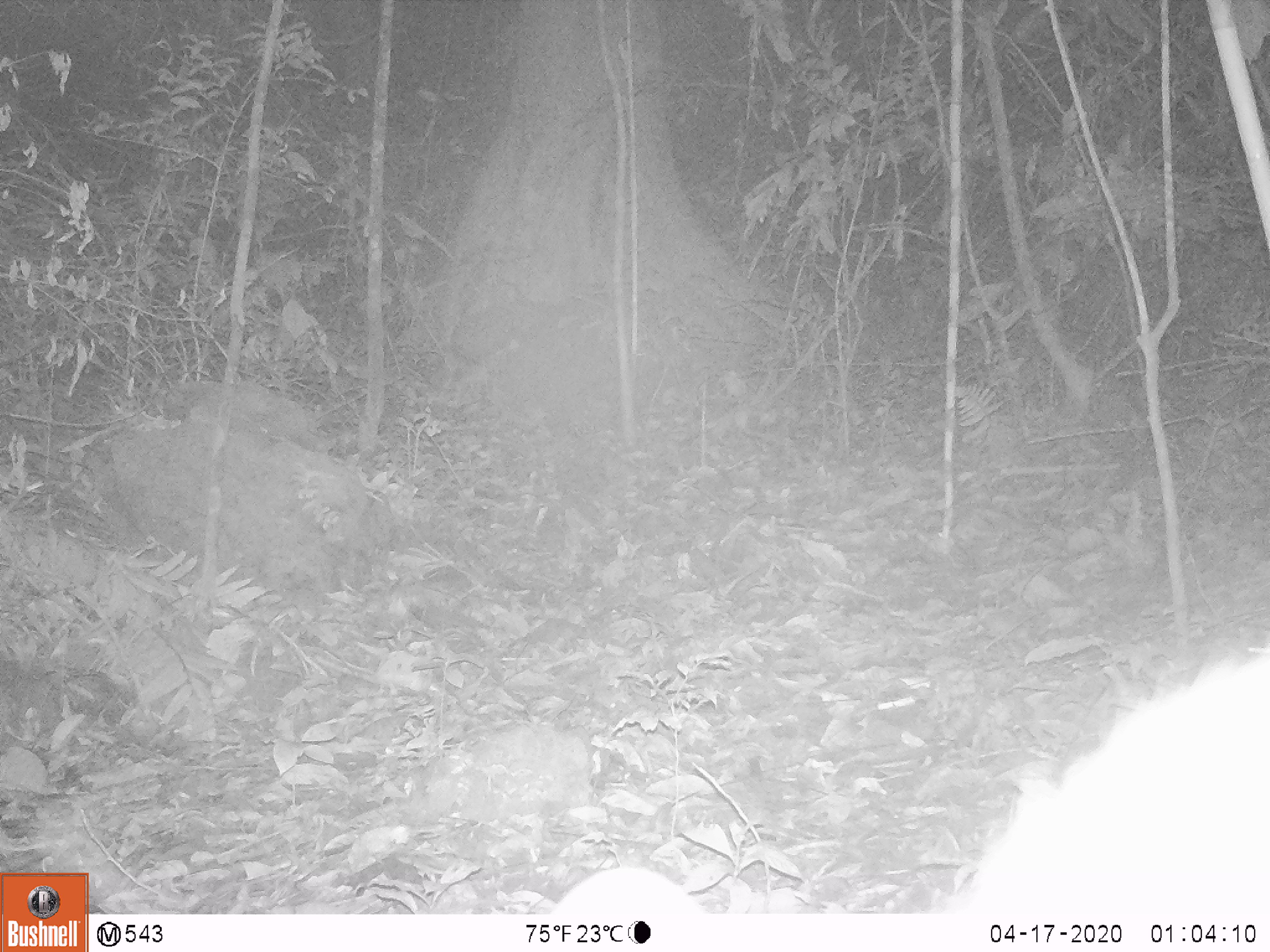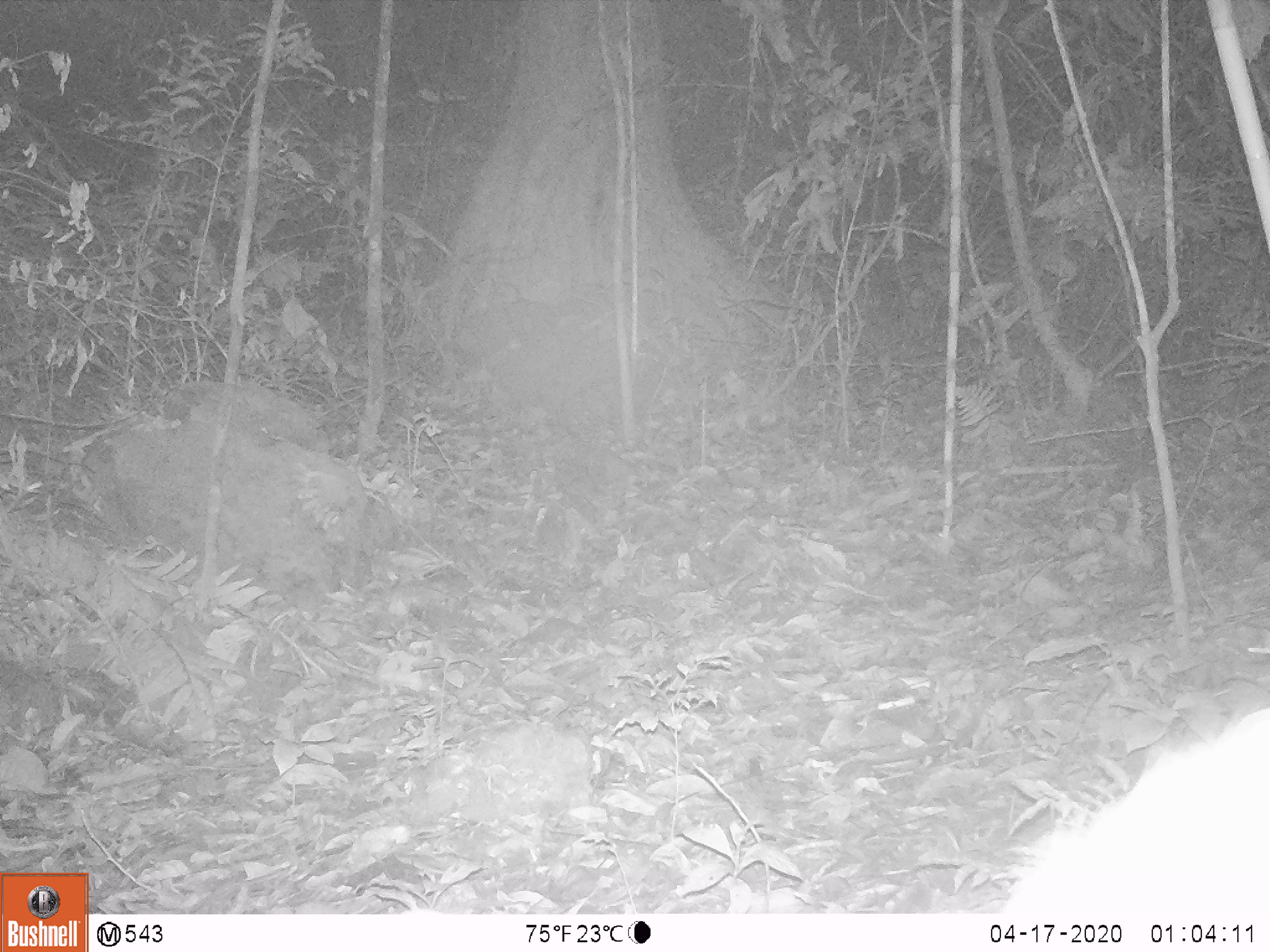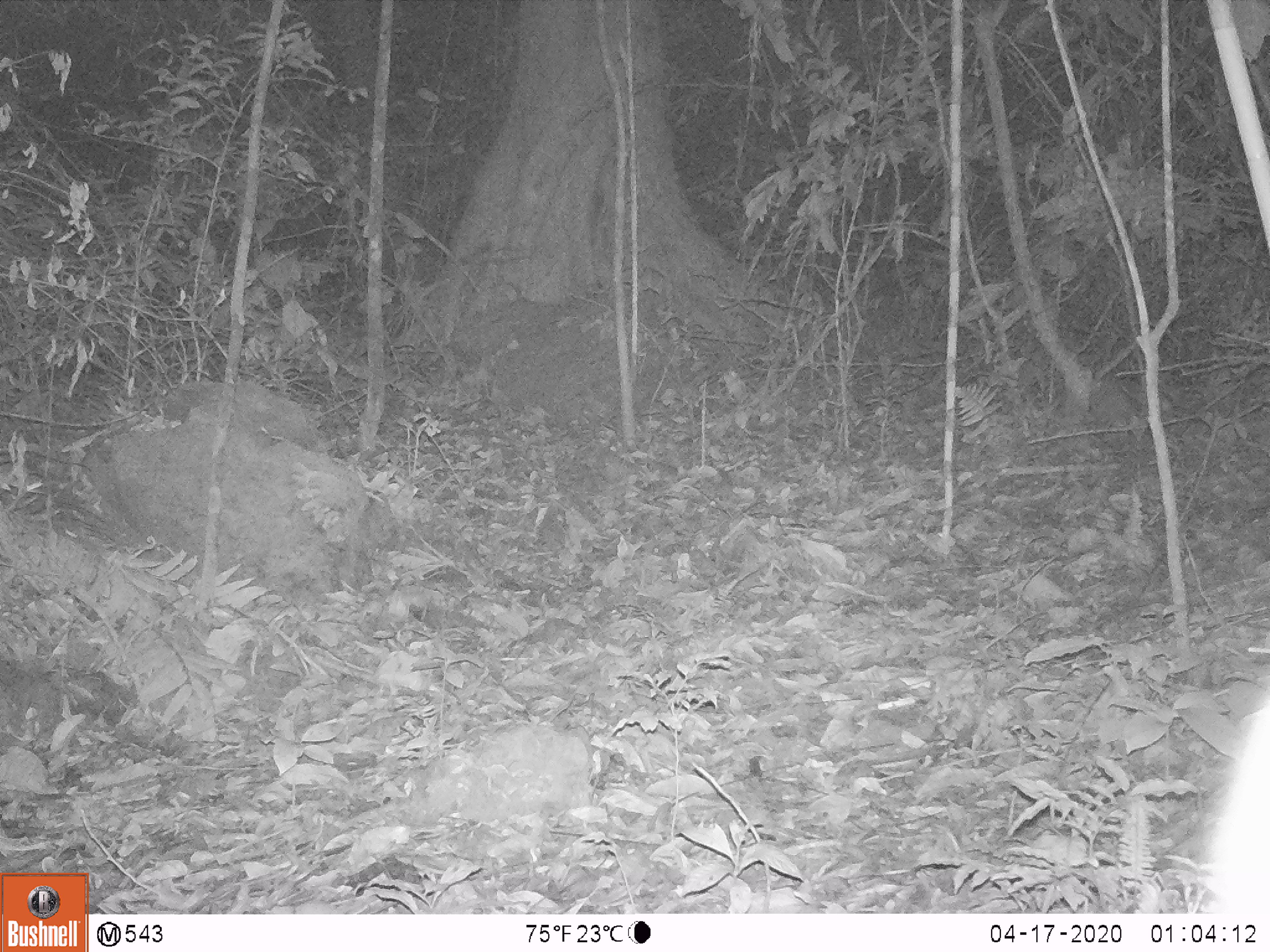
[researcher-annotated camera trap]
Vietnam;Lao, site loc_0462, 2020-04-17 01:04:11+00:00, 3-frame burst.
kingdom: Animalia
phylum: Chordata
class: Mammalia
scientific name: Mammalia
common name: mammal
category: unidentified mammal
Unidentified mammal (mammal) (Mammalia). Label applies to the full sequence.